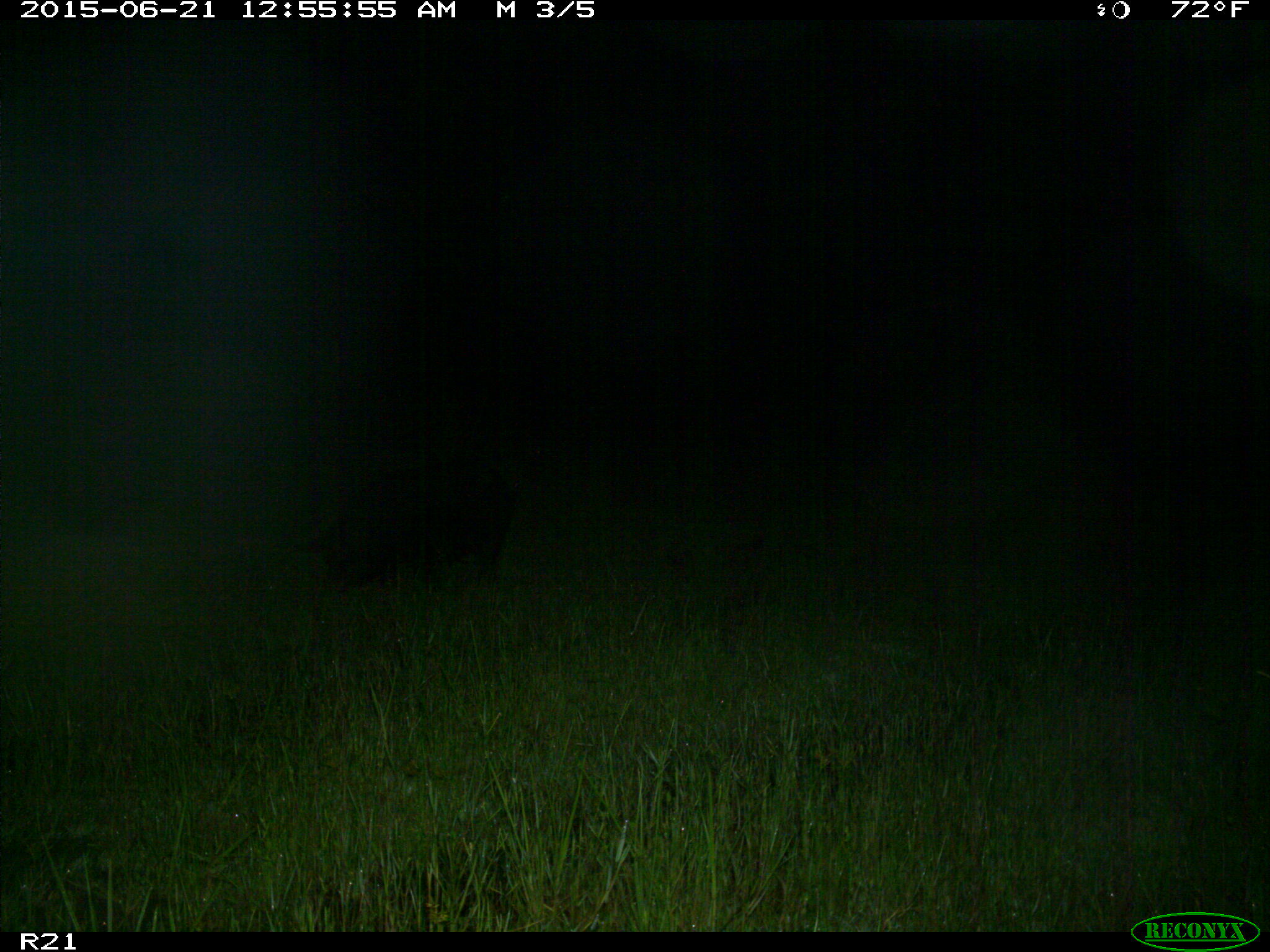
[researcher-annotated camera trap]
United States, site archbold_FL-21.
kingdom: Animalia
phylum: Chordata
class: Mammalia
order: Artiodactyla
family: Suidae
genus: Sus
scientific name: Sus scrofa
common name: wild boar